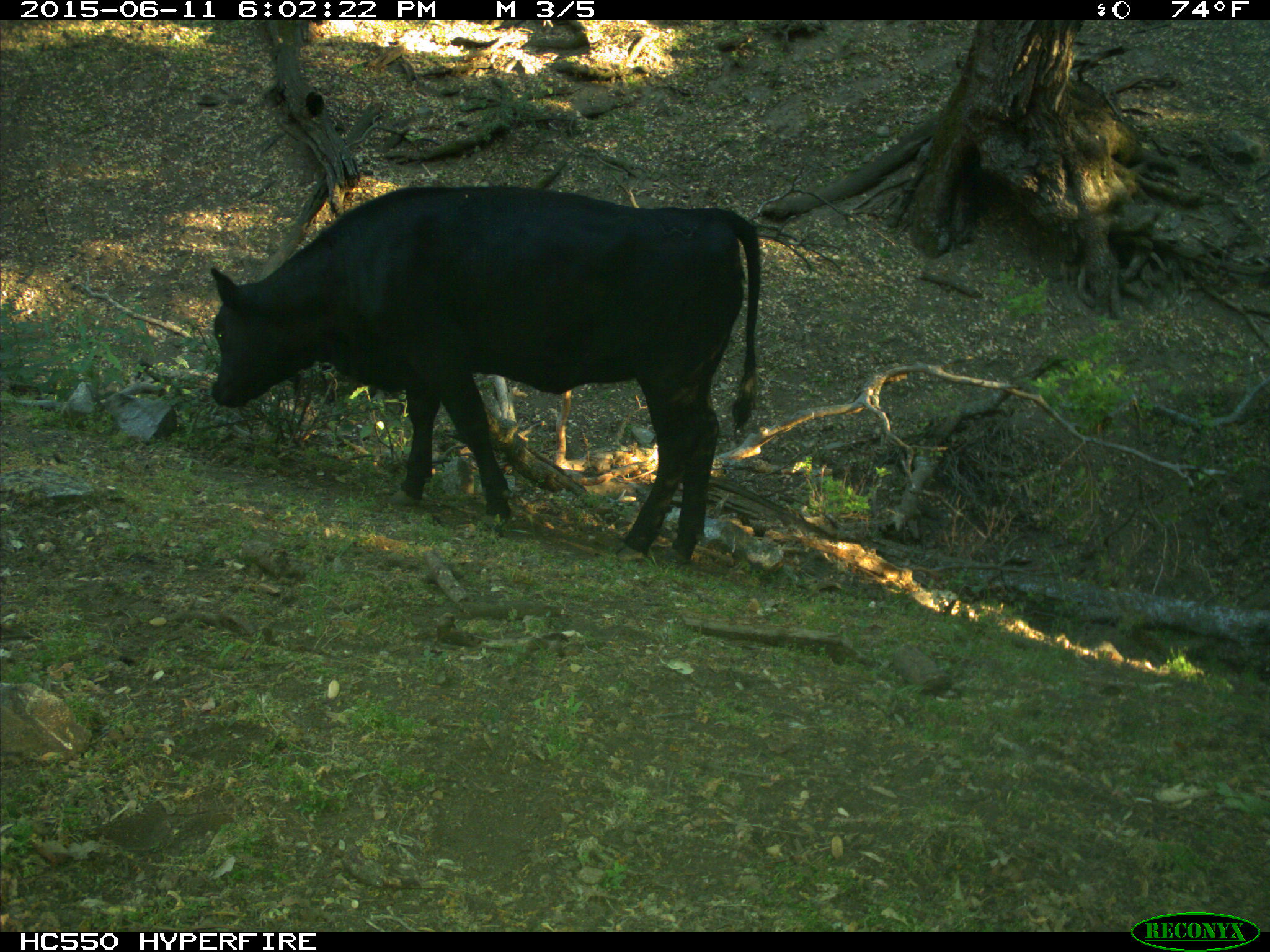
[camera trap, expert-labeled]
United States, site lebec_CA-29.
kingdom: Animalia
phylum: Chordata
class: Mammalia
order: Artiodactyla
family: Bovidae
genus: Bos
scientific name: Bos taurus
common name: domestic cow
Bos taurus (domestic cow).